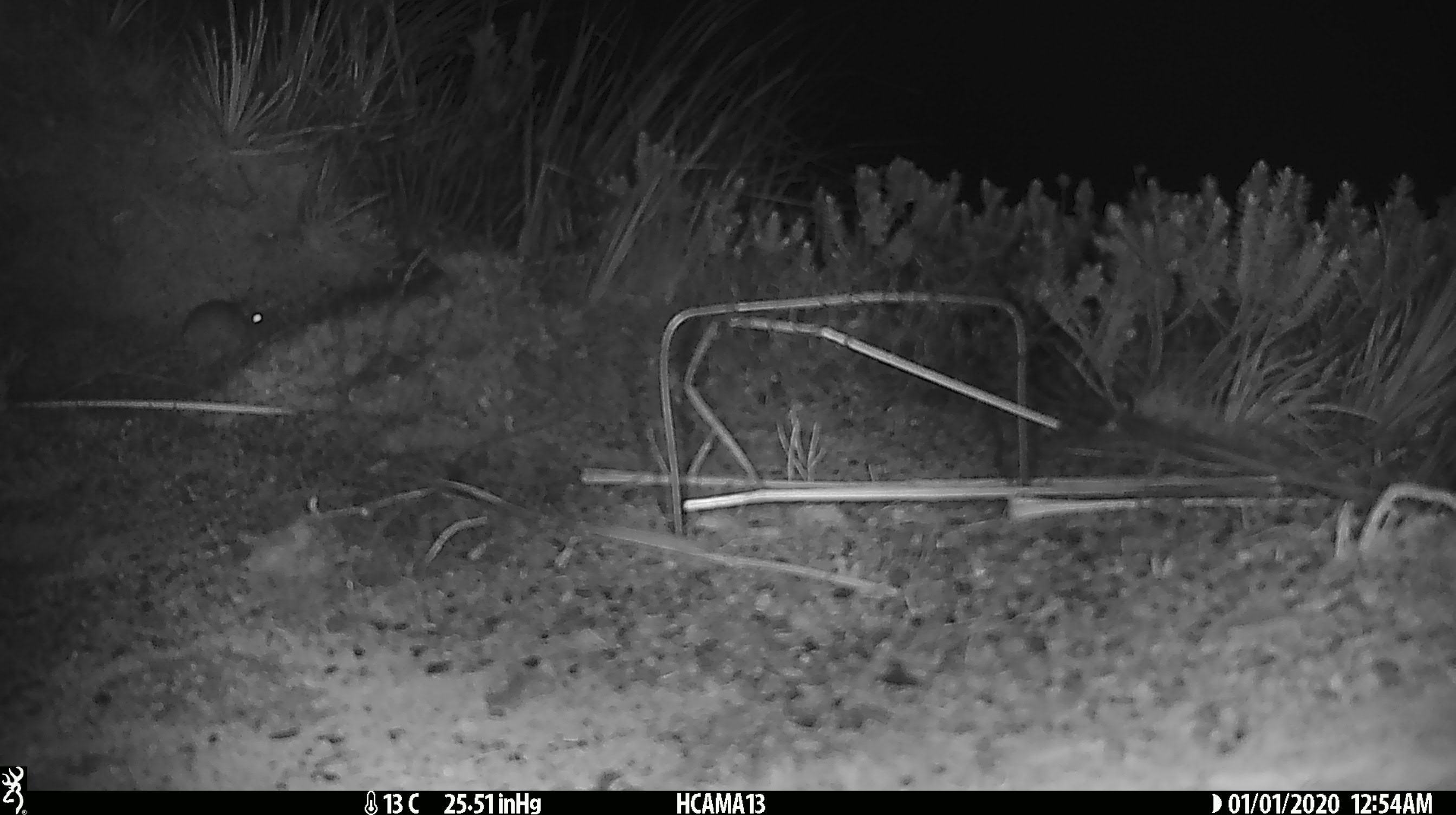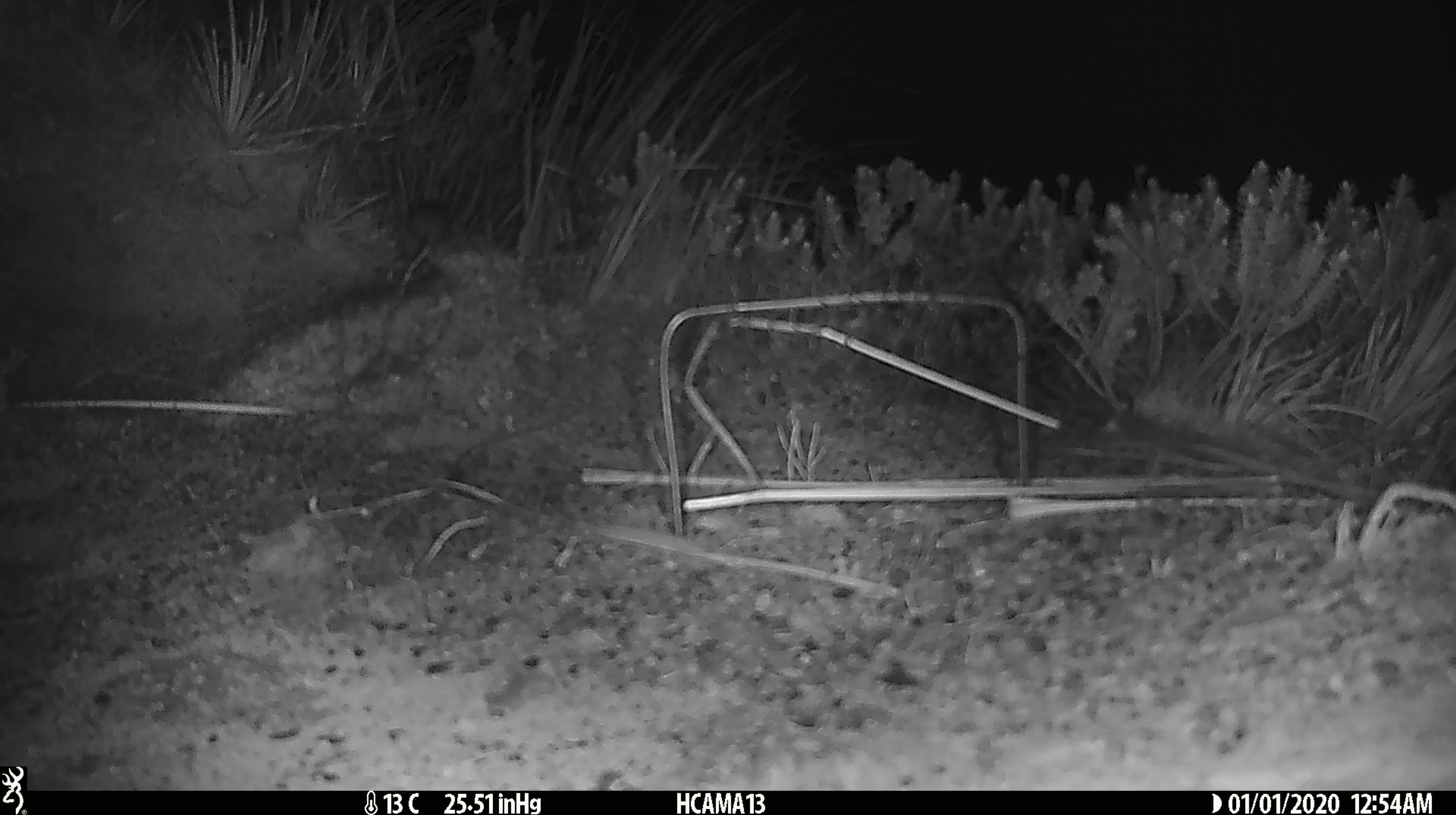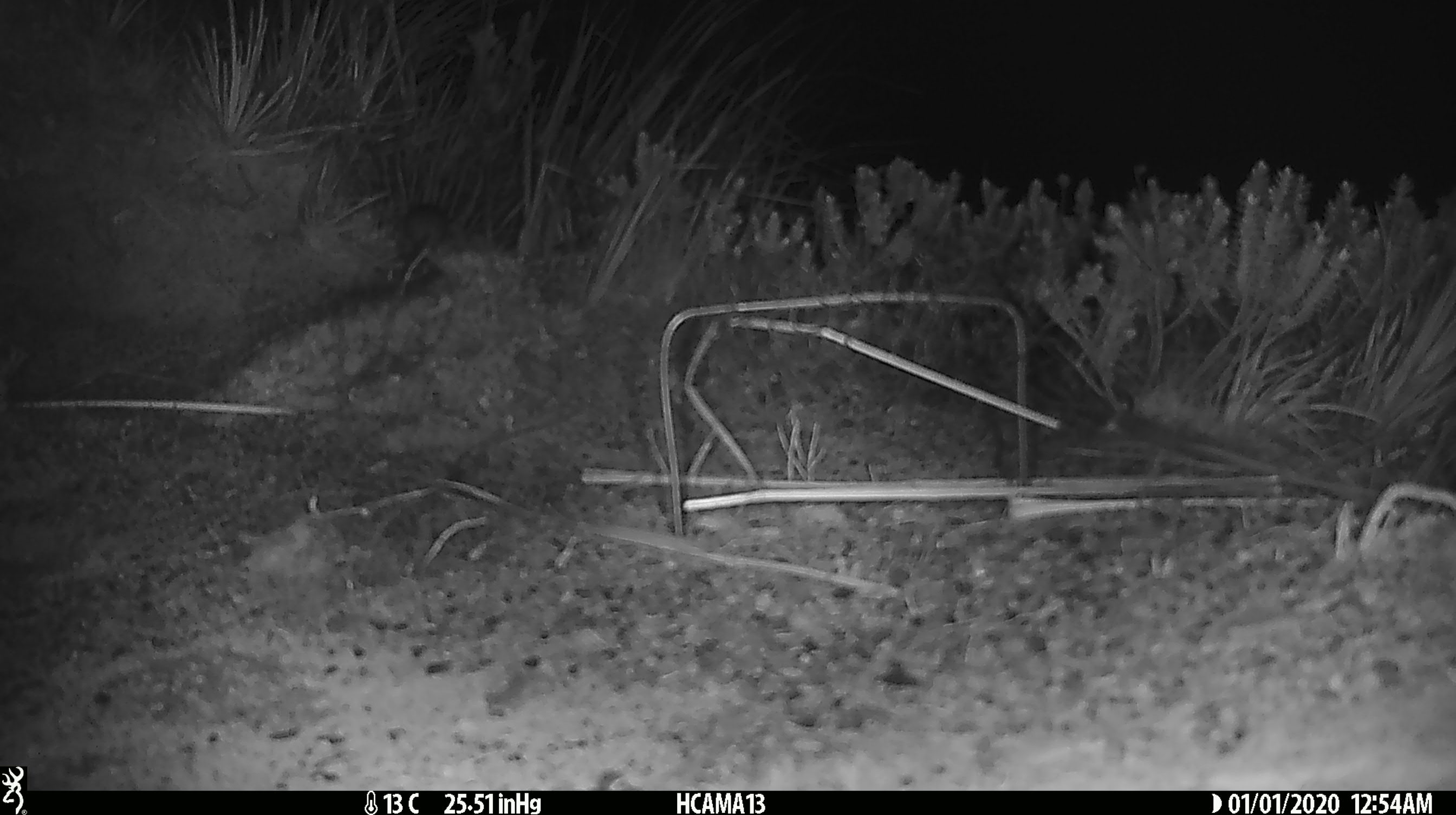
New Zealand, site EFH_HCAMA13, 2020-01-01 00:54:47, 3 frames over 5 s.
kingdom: Animalia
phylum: Chordata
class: Mammalia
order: Rodentia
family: Muridae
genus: Mus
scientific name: Mus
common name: mouse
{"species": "mouse (Mus)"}